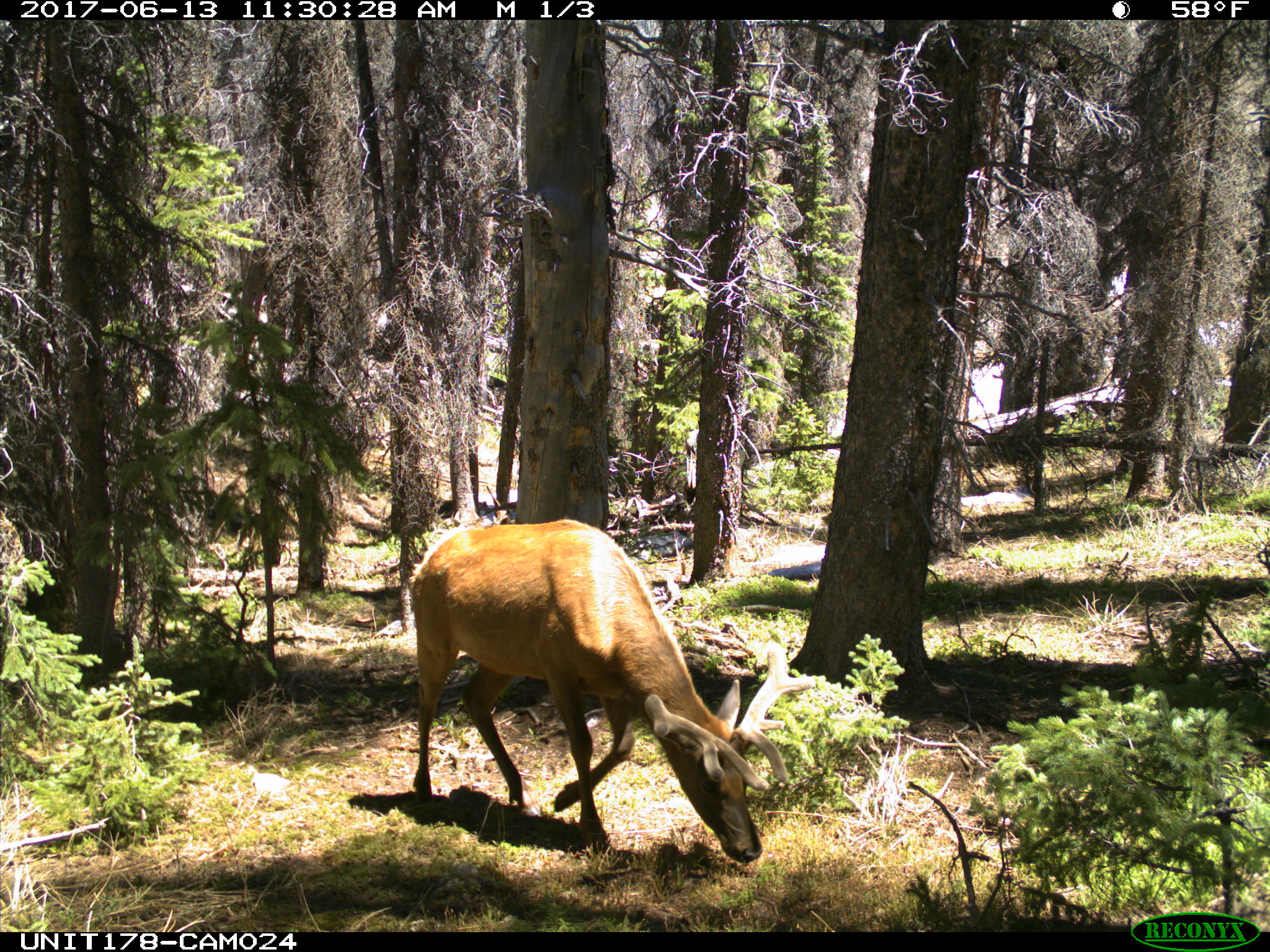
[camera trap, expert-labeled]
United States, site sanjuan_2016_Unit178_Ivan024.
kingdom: Animalia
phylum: Chordata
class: Mammalia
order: Artiodactyla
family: Cervidae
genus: Cervus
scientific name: Cervus elaphus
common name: red deer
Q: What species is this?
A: Cervus elaphus (red deer).